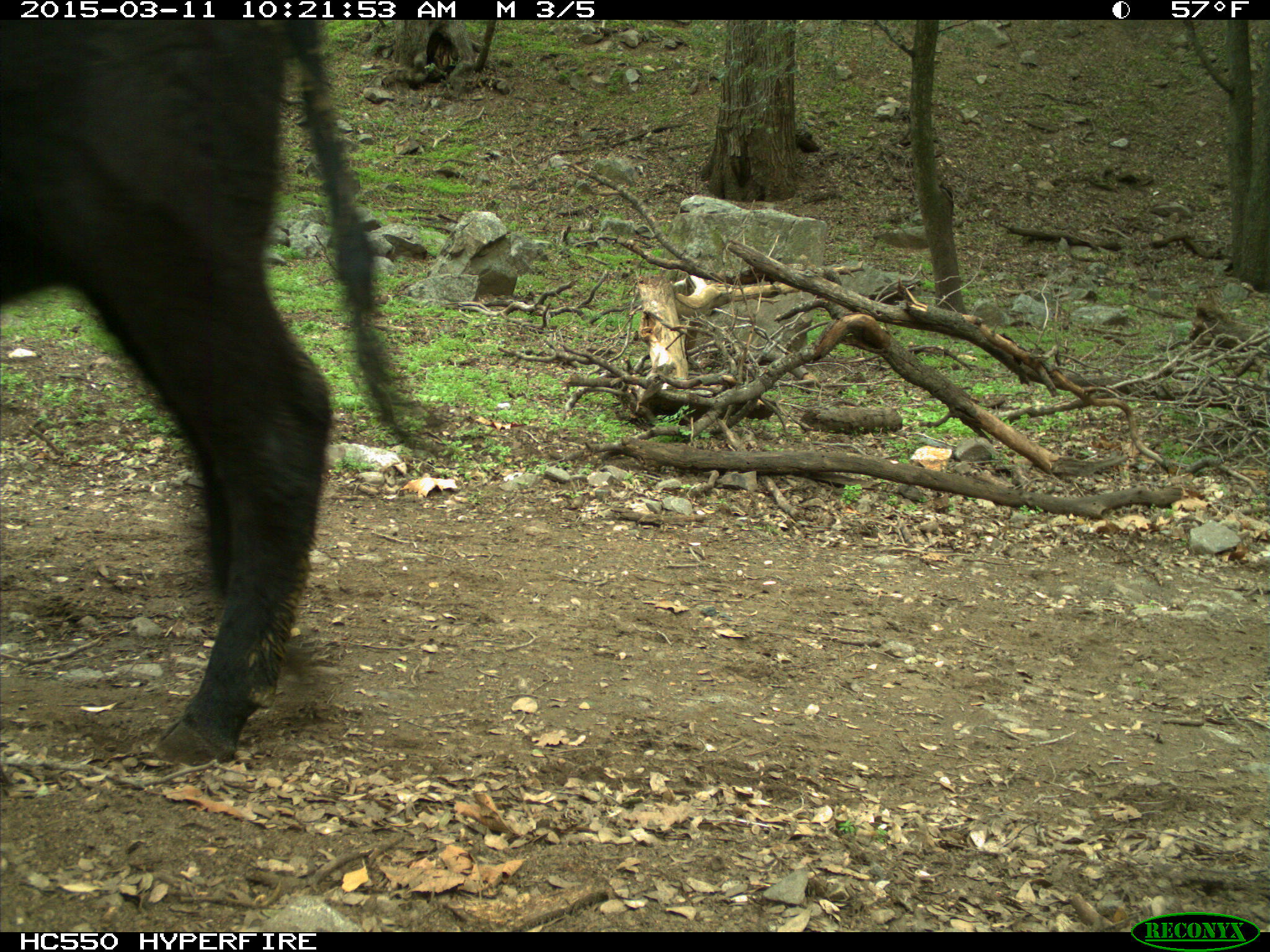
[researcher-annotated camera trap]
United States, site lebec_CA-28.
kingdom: Animalia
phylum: Chordata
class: Mammalia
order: Artiodactyla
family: Bovidae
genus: Bos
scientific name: Bos taurus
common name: domestic cow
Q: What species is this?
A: Bos taurus (domestic cow).